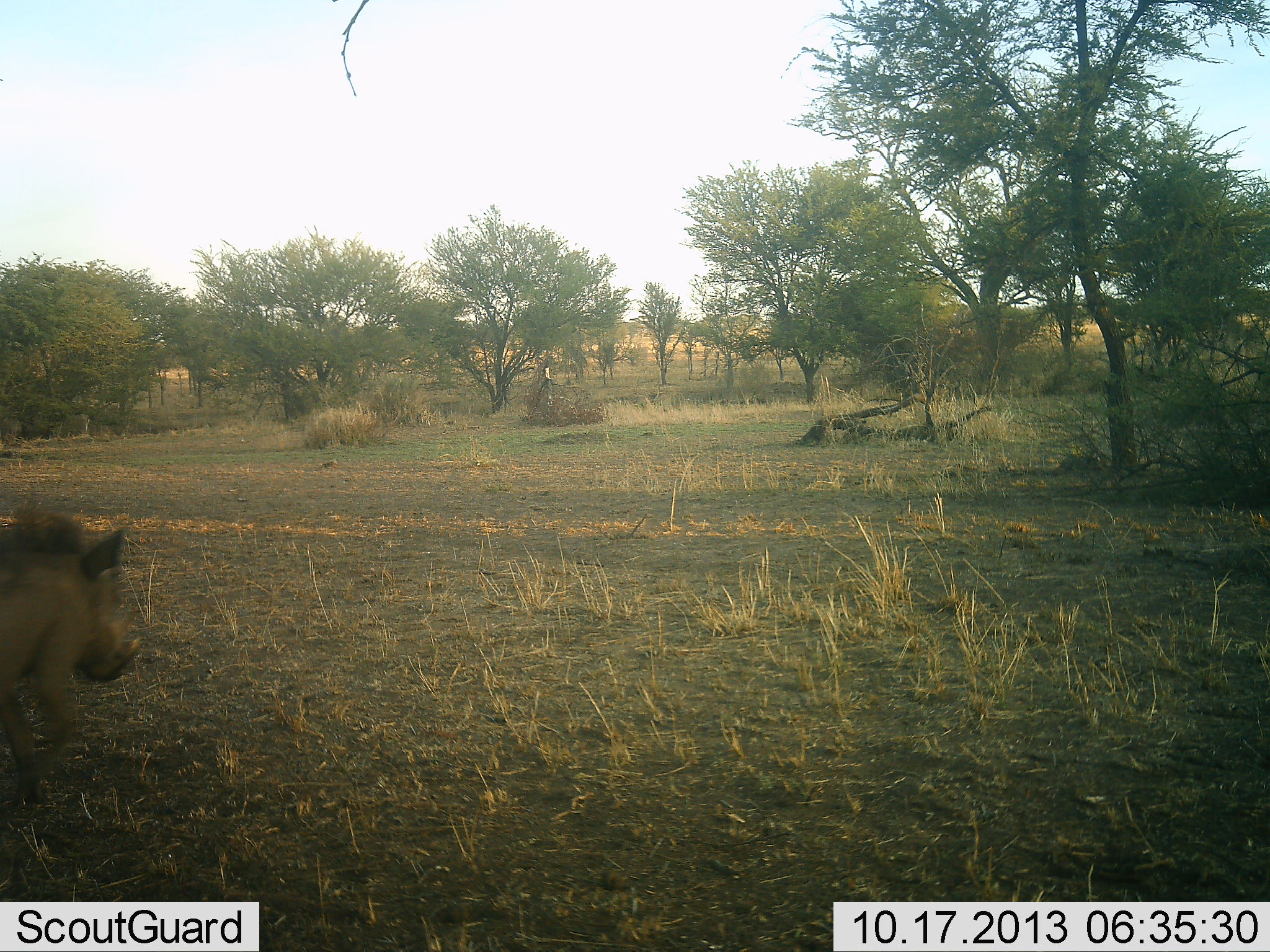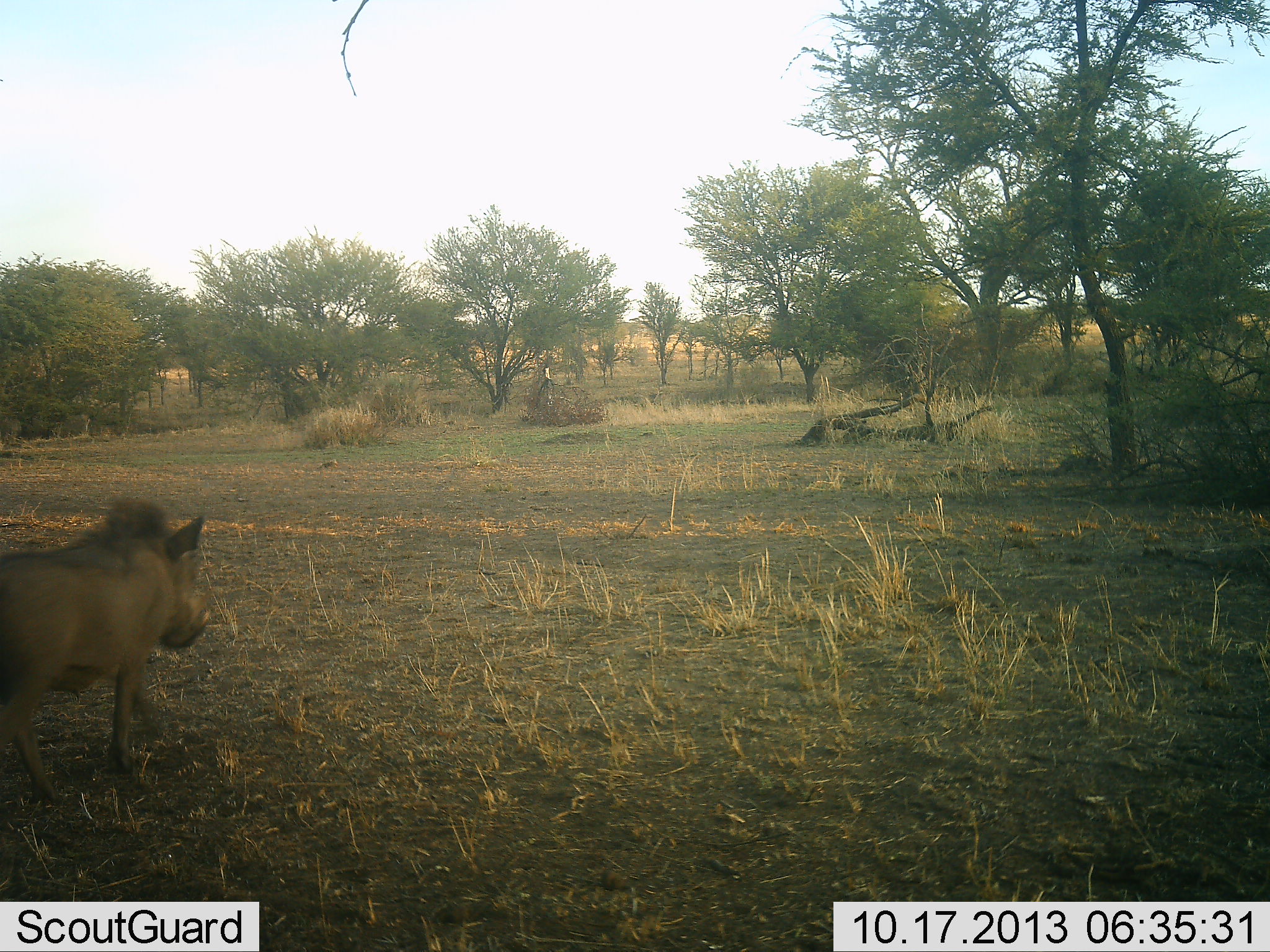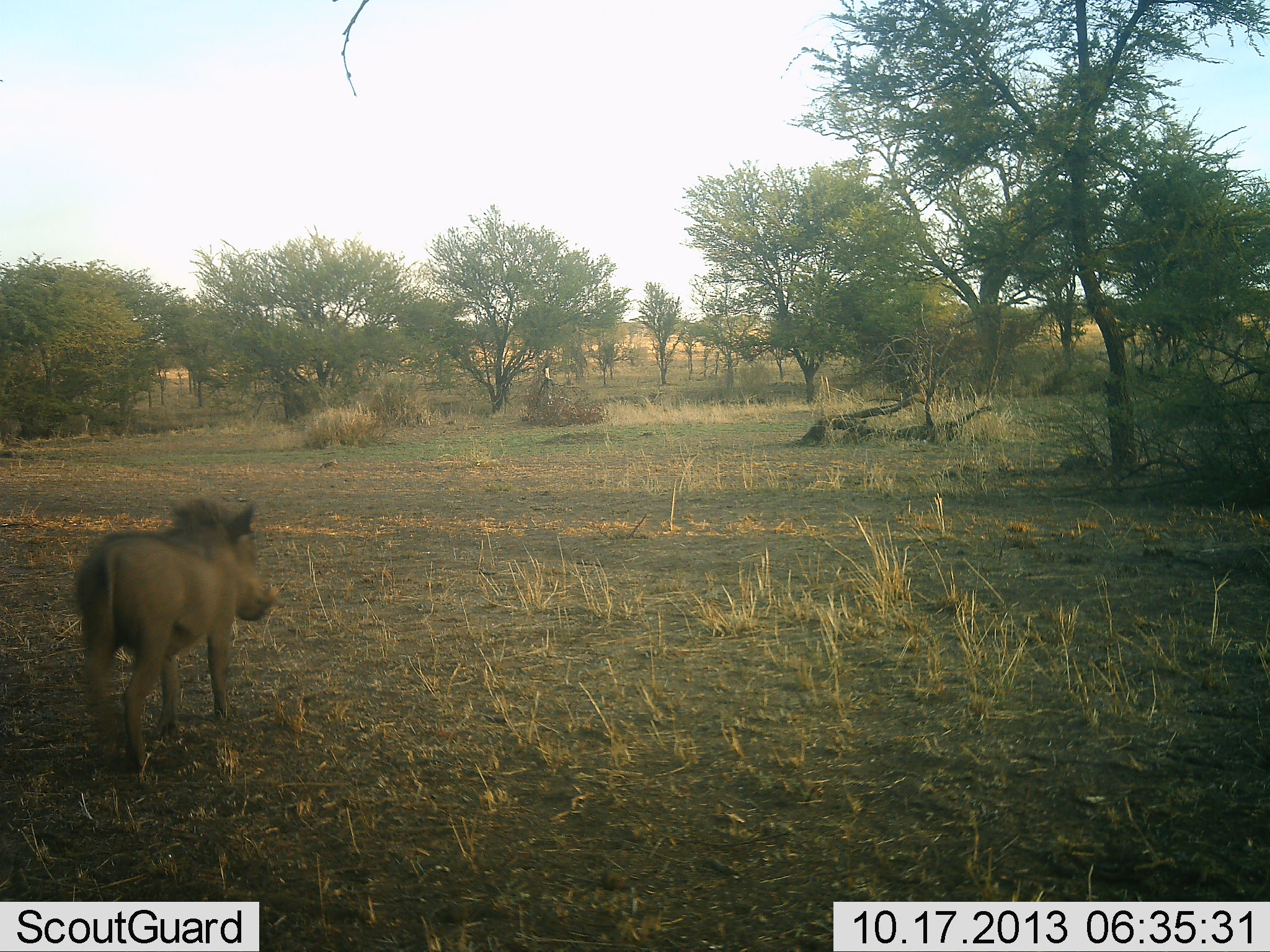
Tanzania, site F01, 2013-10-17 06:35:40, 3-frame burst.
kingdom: Animalia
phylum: Chordata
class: Mammalia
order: Artiodactyla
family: Suidae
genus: Phacochoerus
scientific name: Phacochoerus africanus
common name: warthog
Warthog (Phacochoerus africanus), count 1. Behavior (volunteer vote fractions): standing 0%, resting 0%, moving 100%, interacting 0%. Young present (vote fraction): 0%. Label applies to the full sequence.